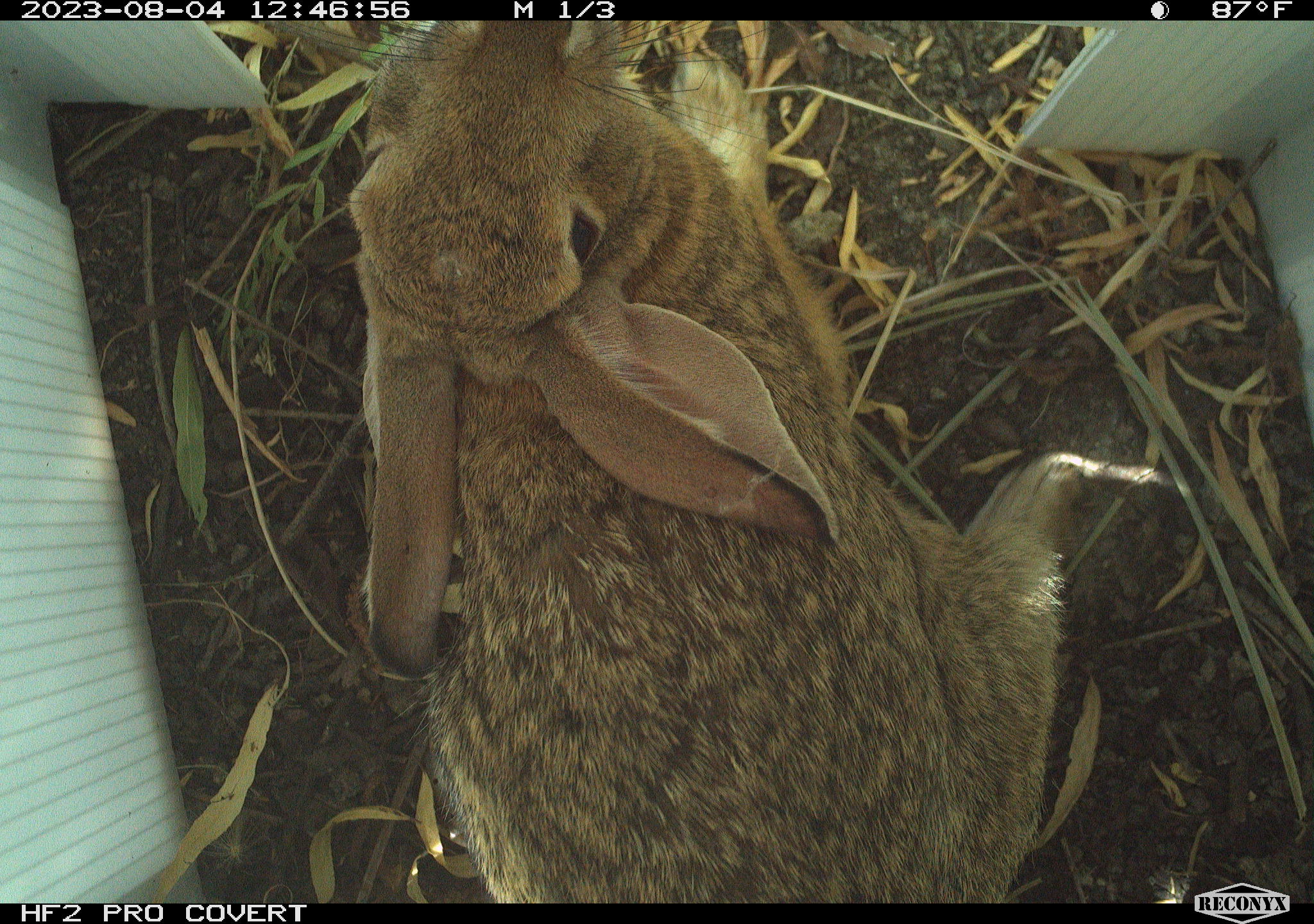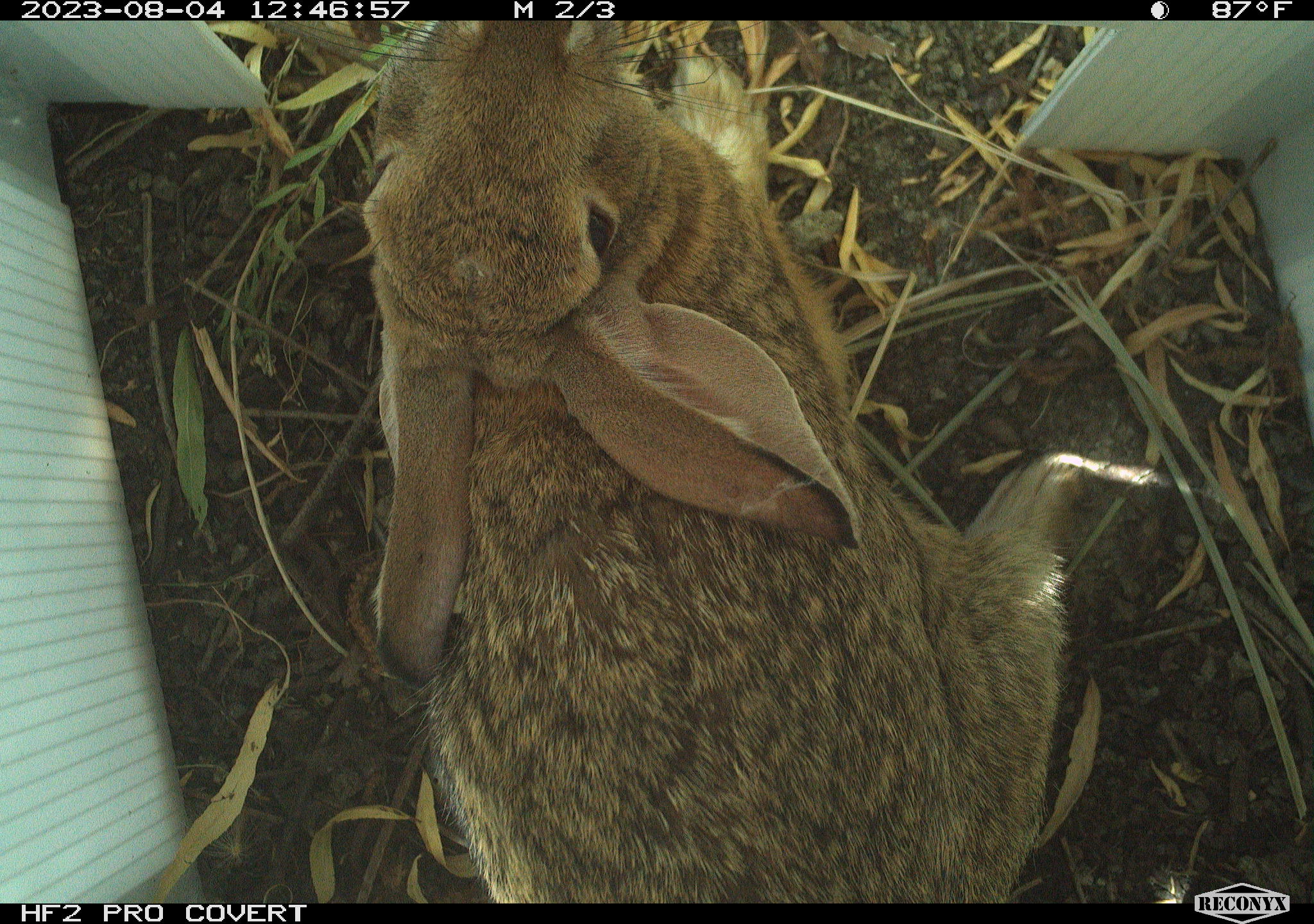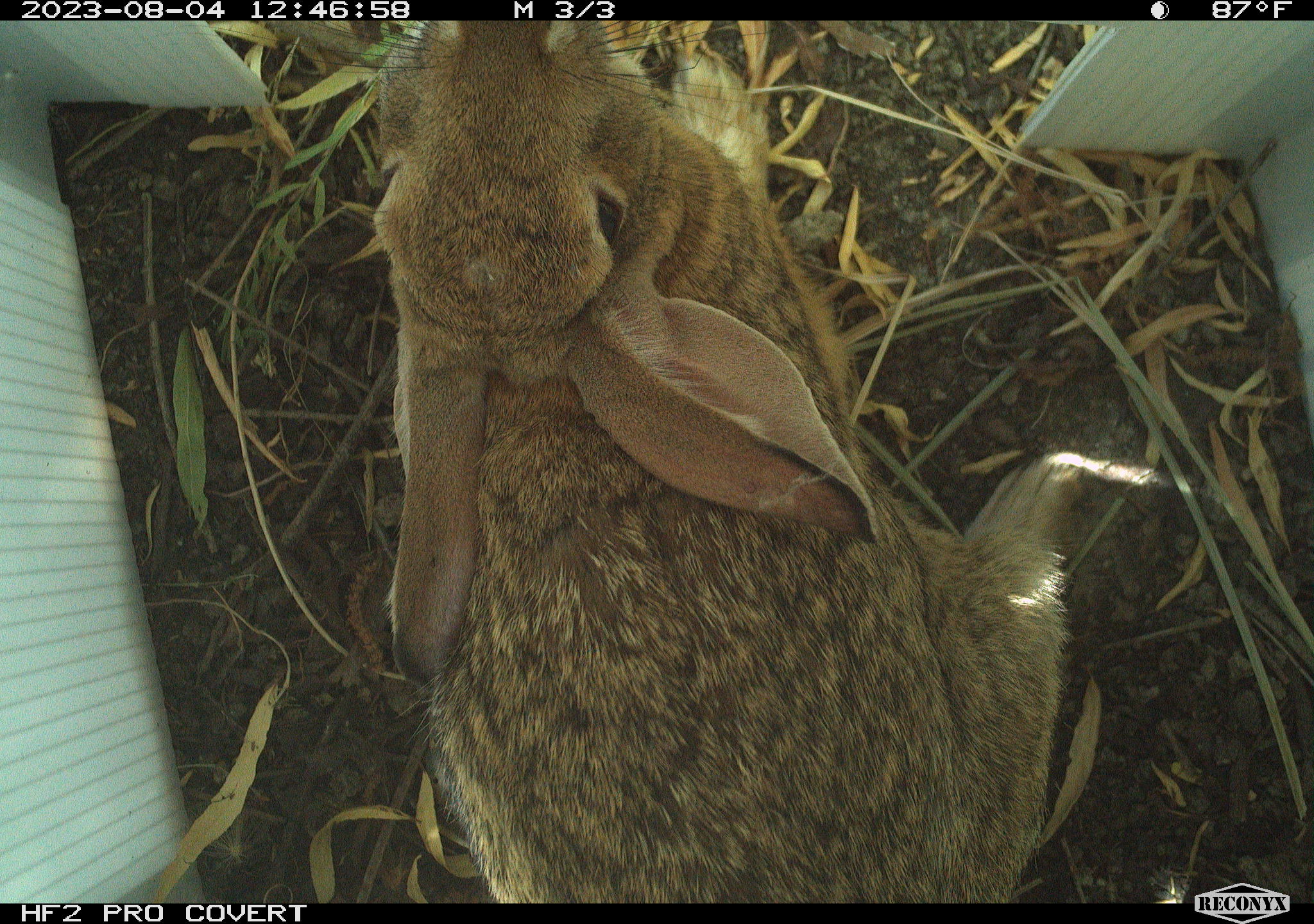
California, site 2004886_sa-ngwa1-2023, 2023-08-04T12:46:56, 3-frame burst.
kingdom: Animalia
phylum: Chordata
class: Mammalia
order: Lagomorpha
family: Leporidae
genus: Sylvilagus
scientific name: Sylvilagus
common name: cottontail rabbits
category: sylvilagus species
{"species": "sylvilagus species (cottontail rabbits) (Sylvilagus)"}